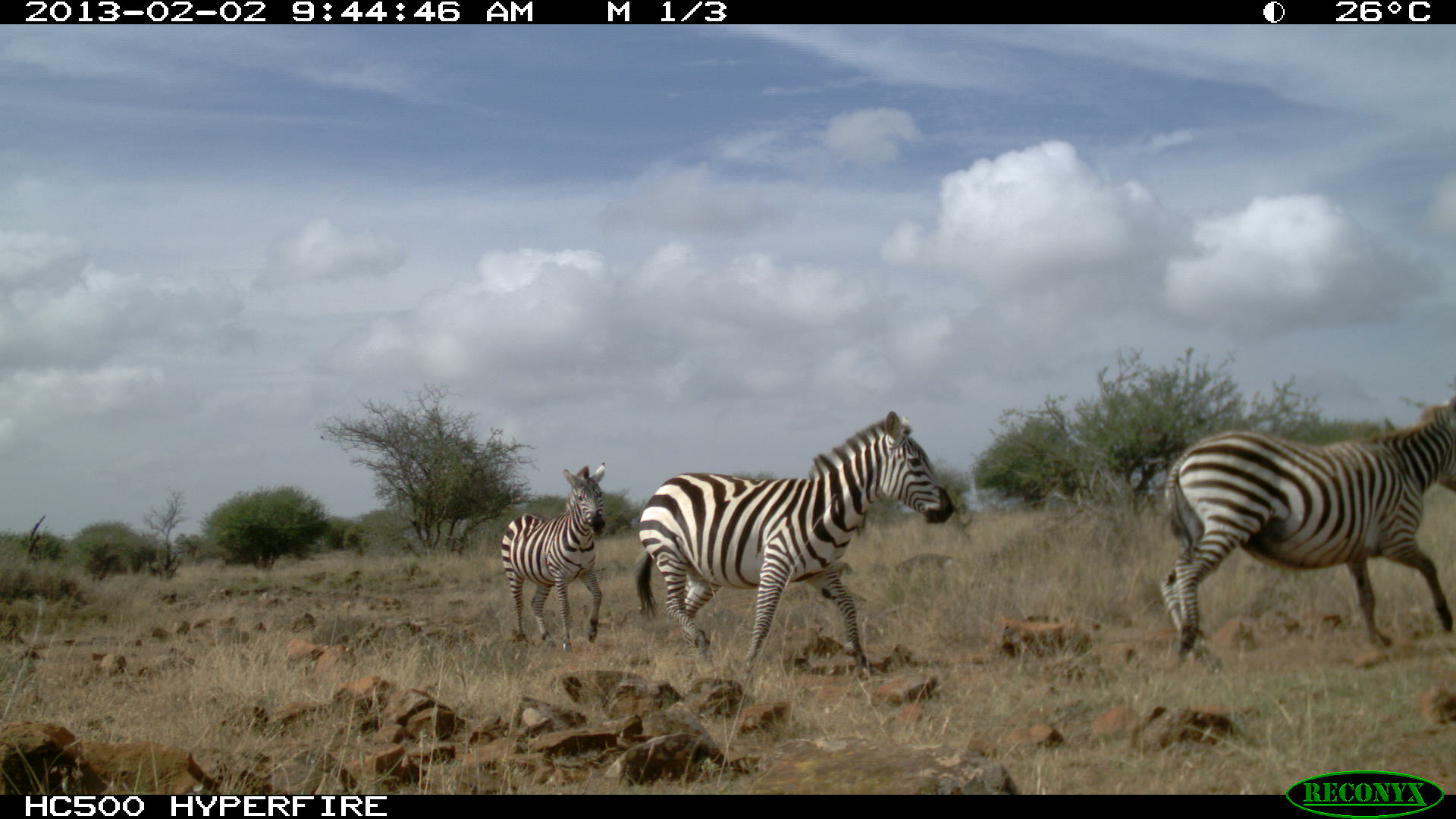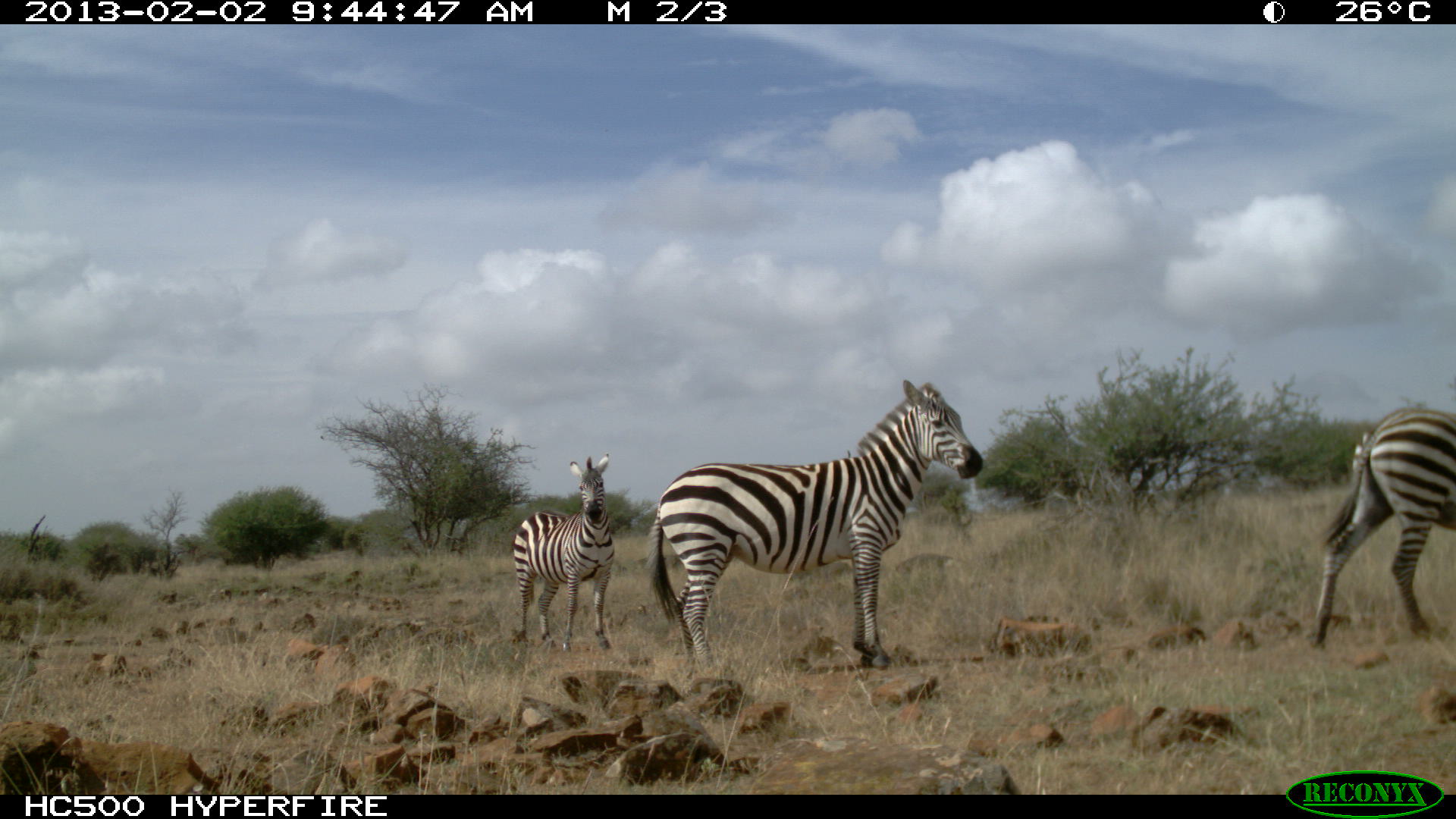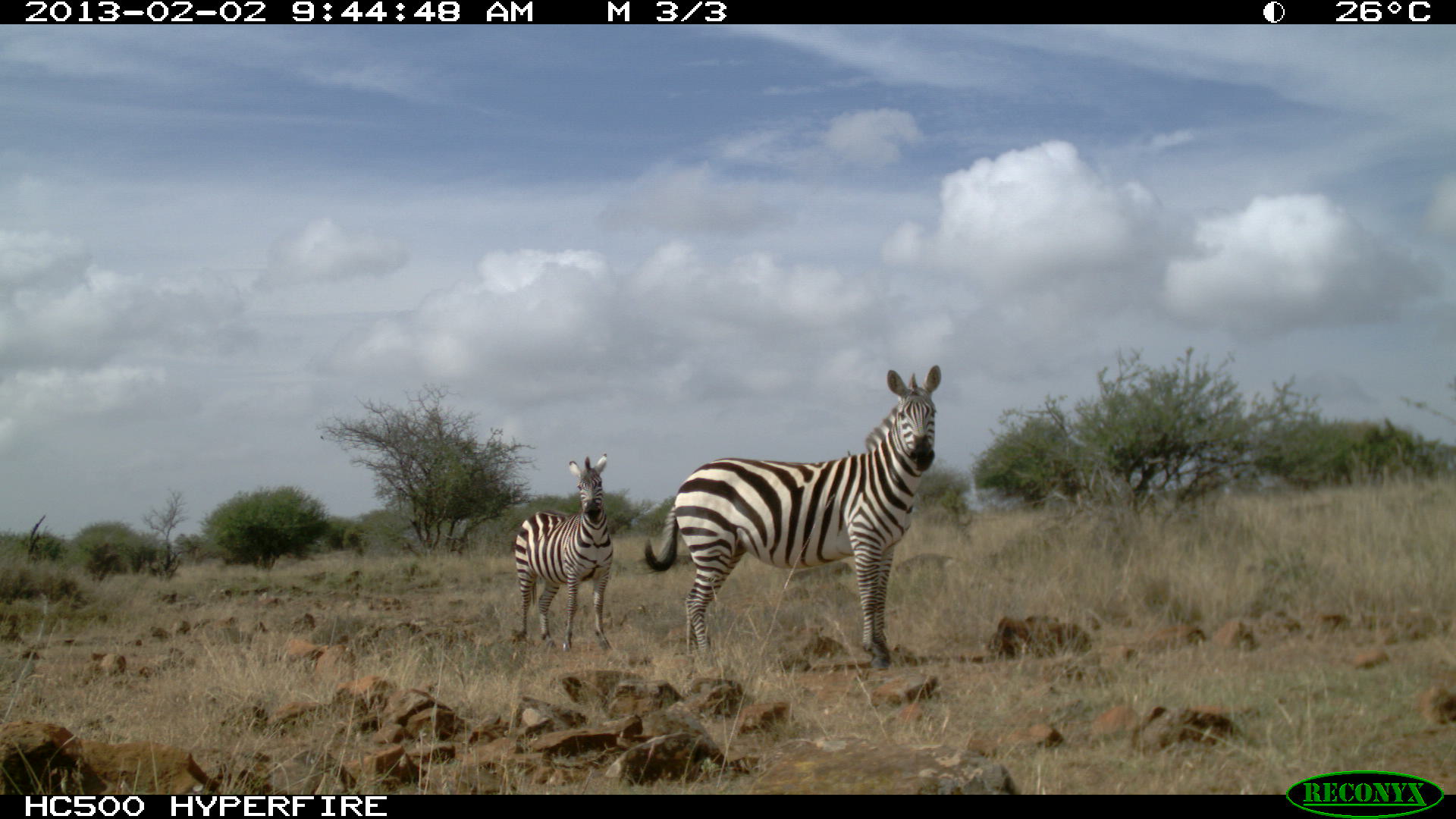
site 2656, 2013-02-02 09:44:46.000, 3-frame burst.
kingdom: Animalia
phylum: Chordata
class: Mammalia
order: Perissodactyla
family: Equidae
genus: Equus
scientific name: Equus quagga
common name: plains zebra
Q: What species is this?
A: Equus quagga (plains zebra).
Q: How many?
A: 3.